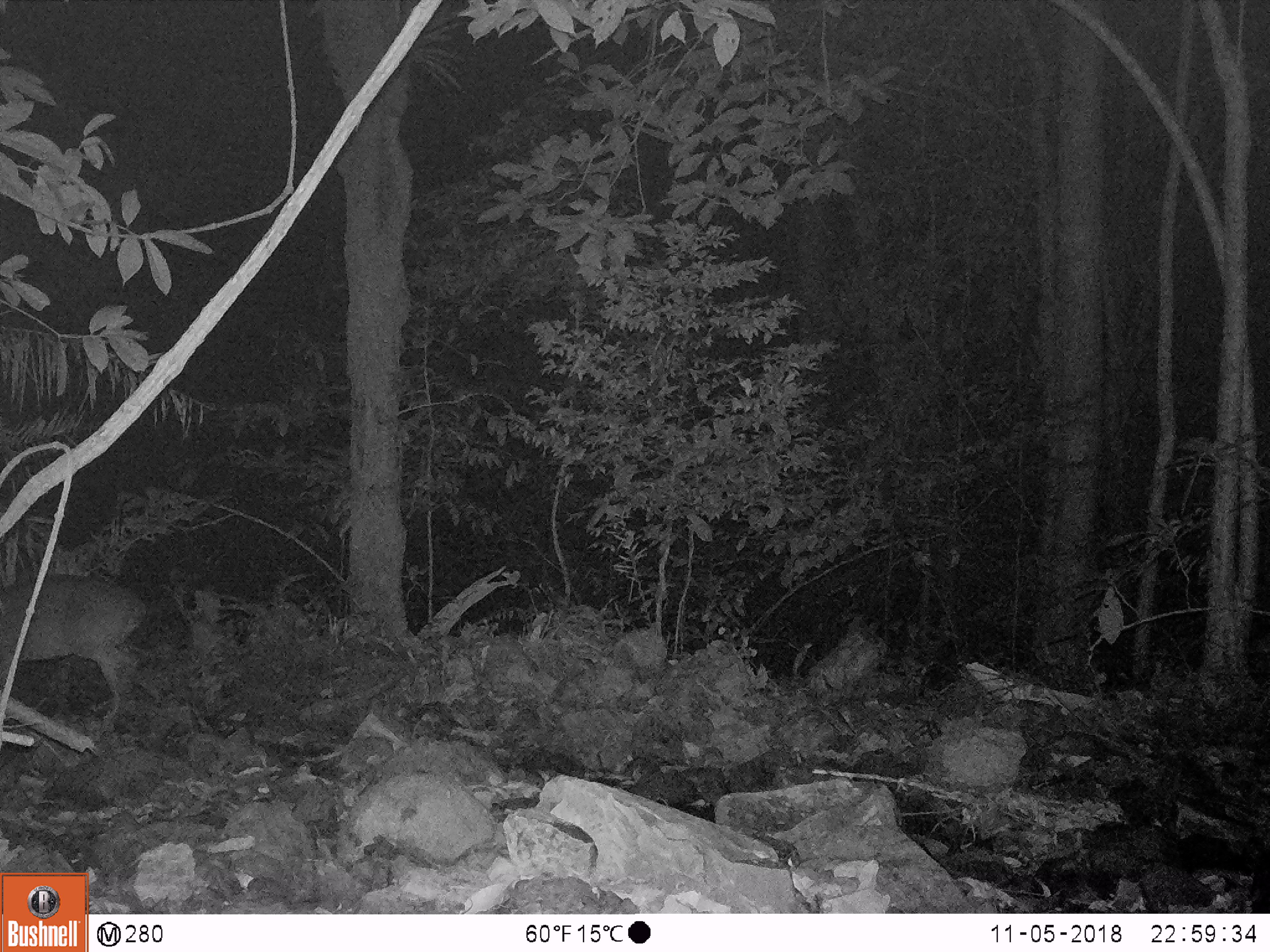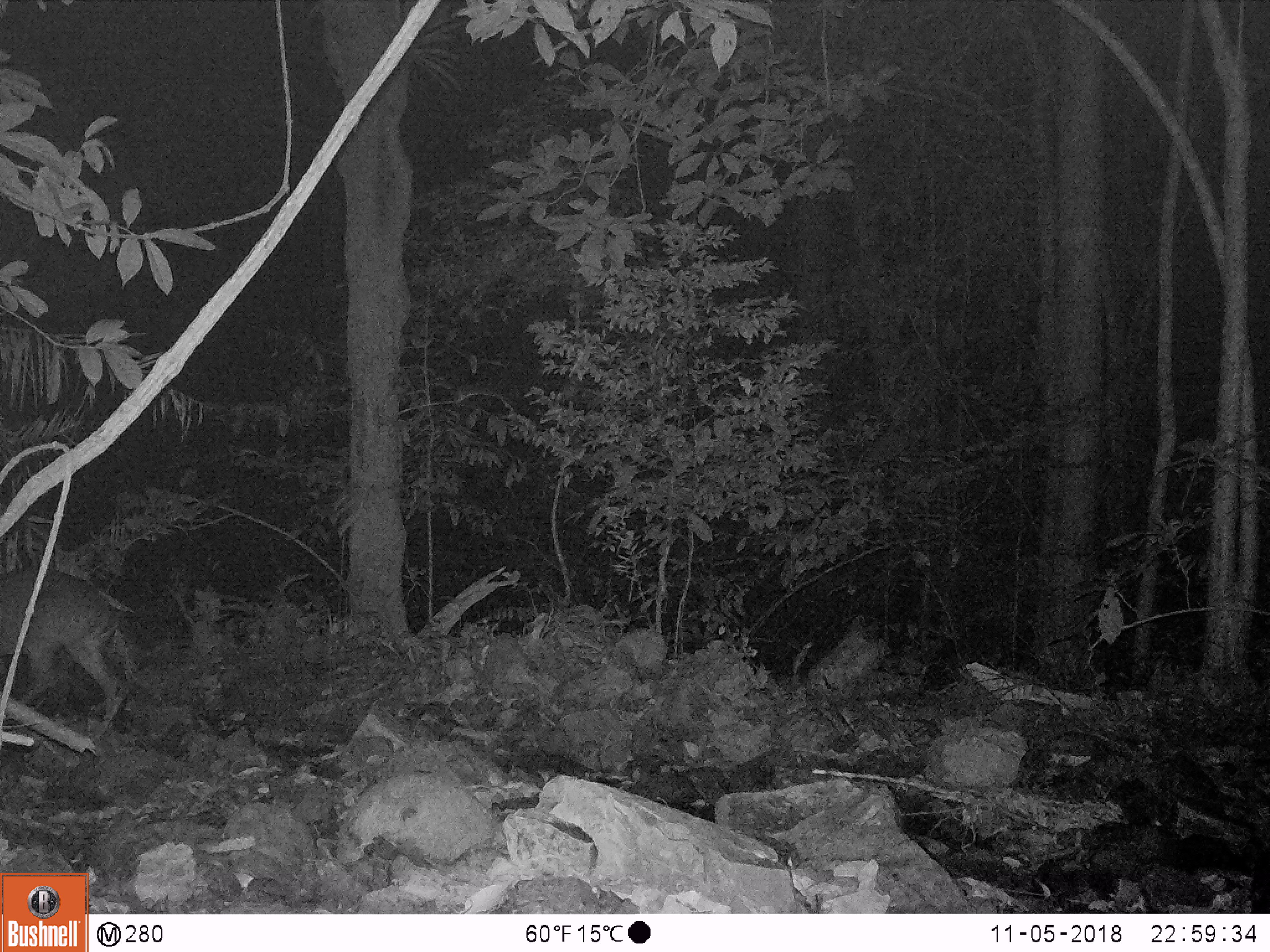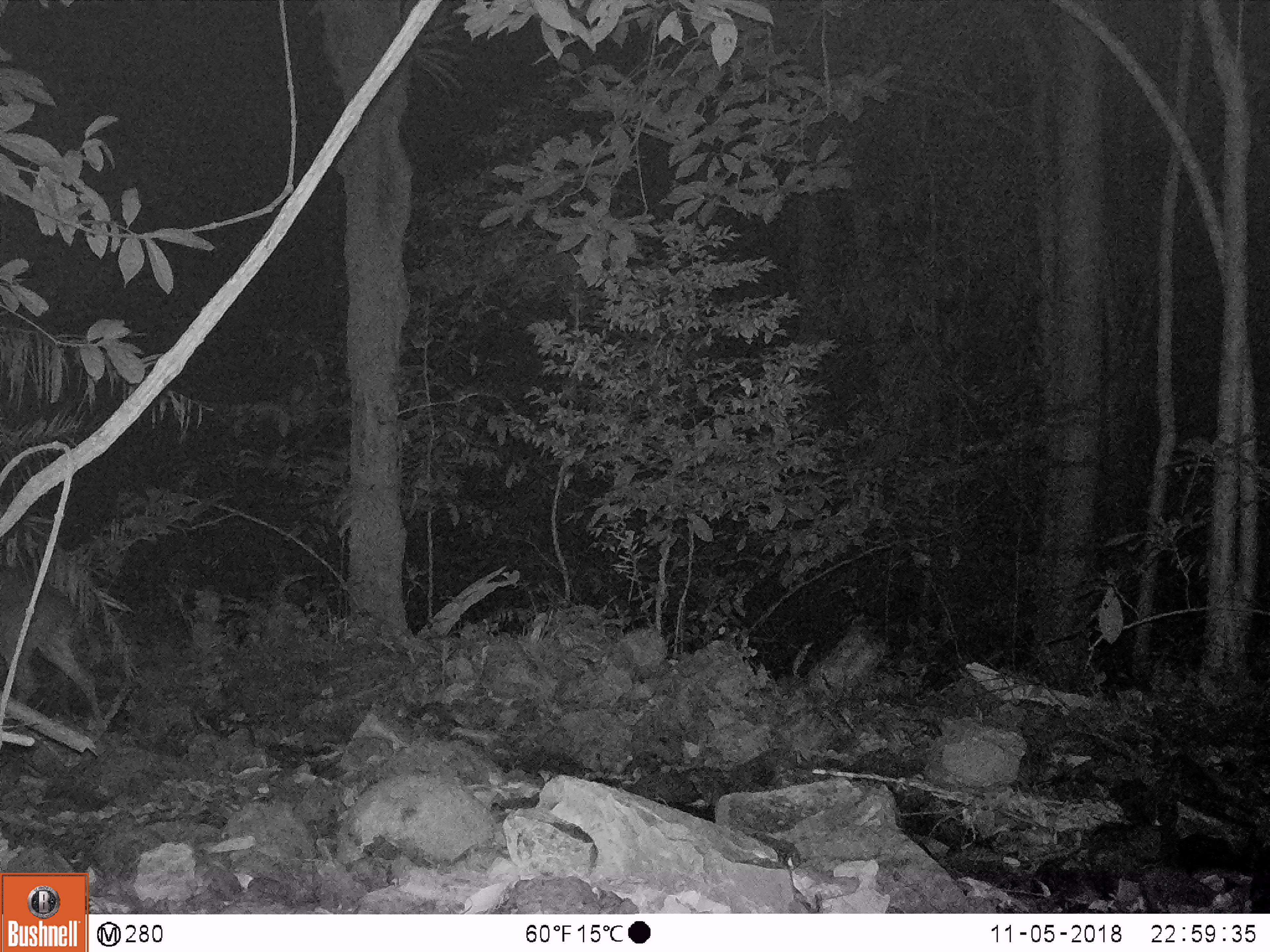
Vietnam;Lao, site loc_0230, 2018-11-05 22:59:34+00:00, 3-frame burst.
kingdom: Animalia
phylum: Chordata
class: Mammalia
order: Artiodactyla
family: Cervidae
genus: Muntiacus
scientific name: Muntiacus vuquangensis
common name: large-antlered muntjac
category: large antlered muntjac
Large antlered muntjac (large-antlered muntjac) (Muntiacus vuquangensis). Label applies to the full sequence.